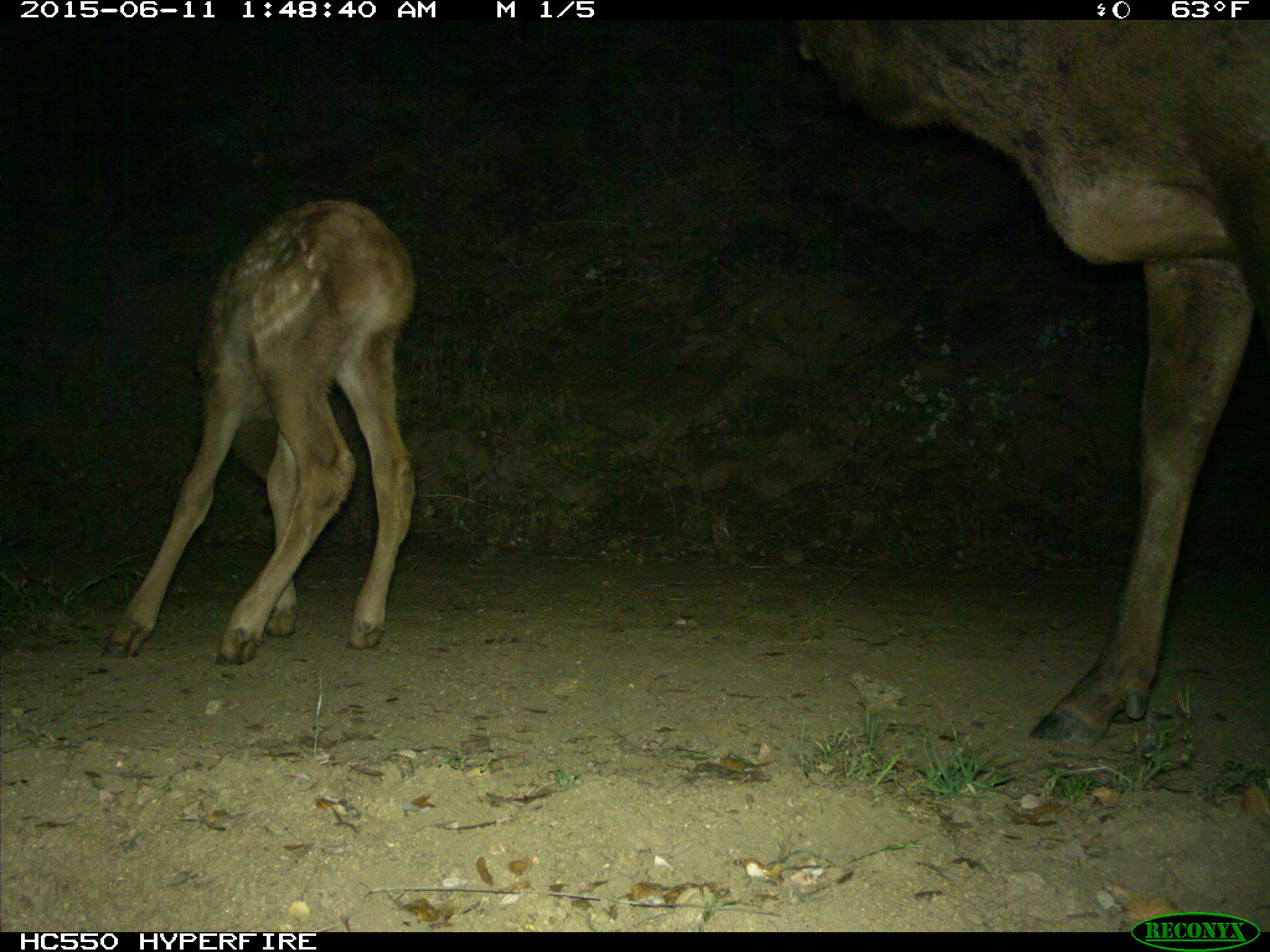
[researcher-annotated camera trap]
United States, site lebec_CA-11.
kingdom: Animalia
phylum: Chordata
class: Mammalia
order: Artiodactyla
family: Cervidae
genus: Cervus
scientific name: Cervus canadensis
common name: elk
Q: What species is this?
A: Cervus canadensis (elk).